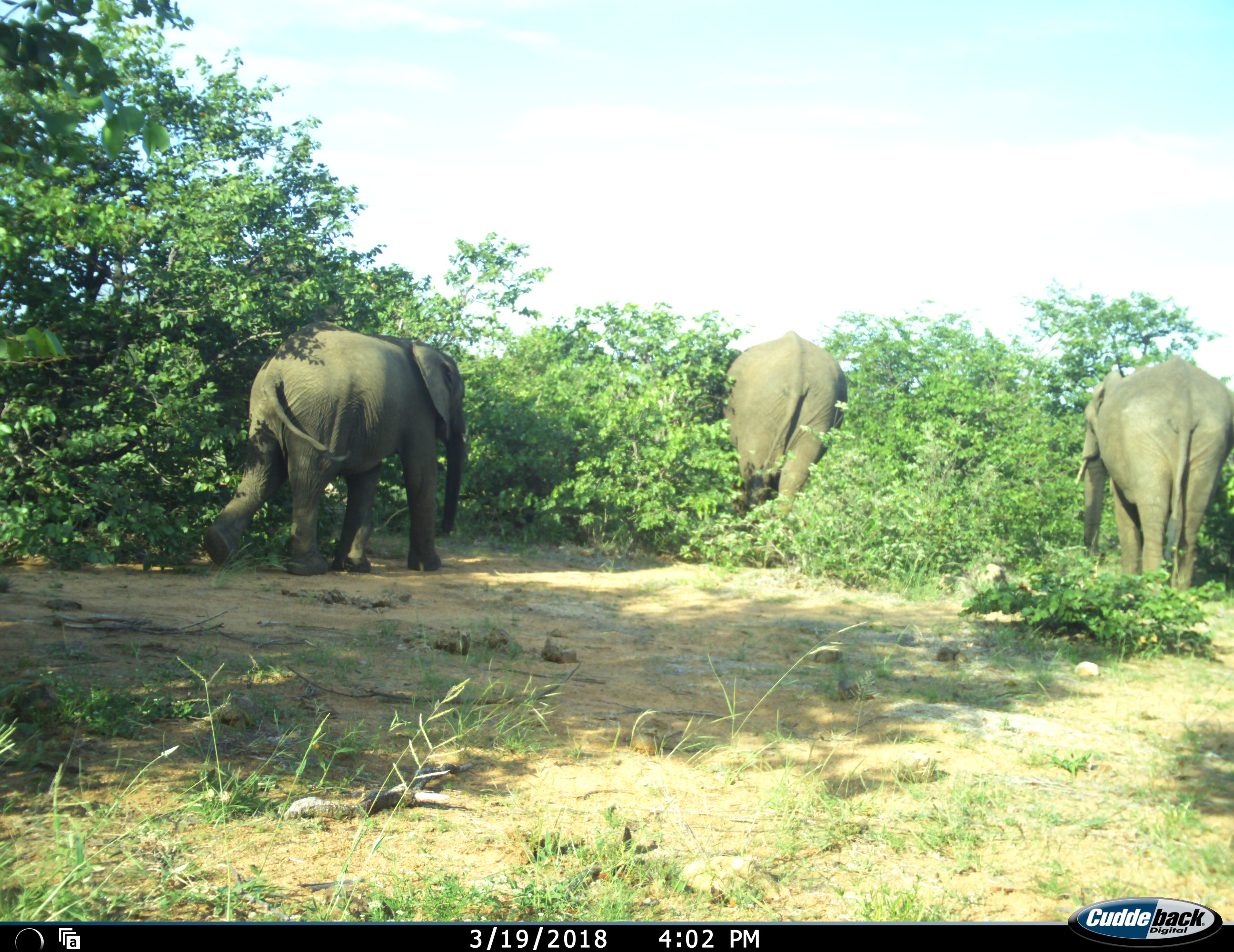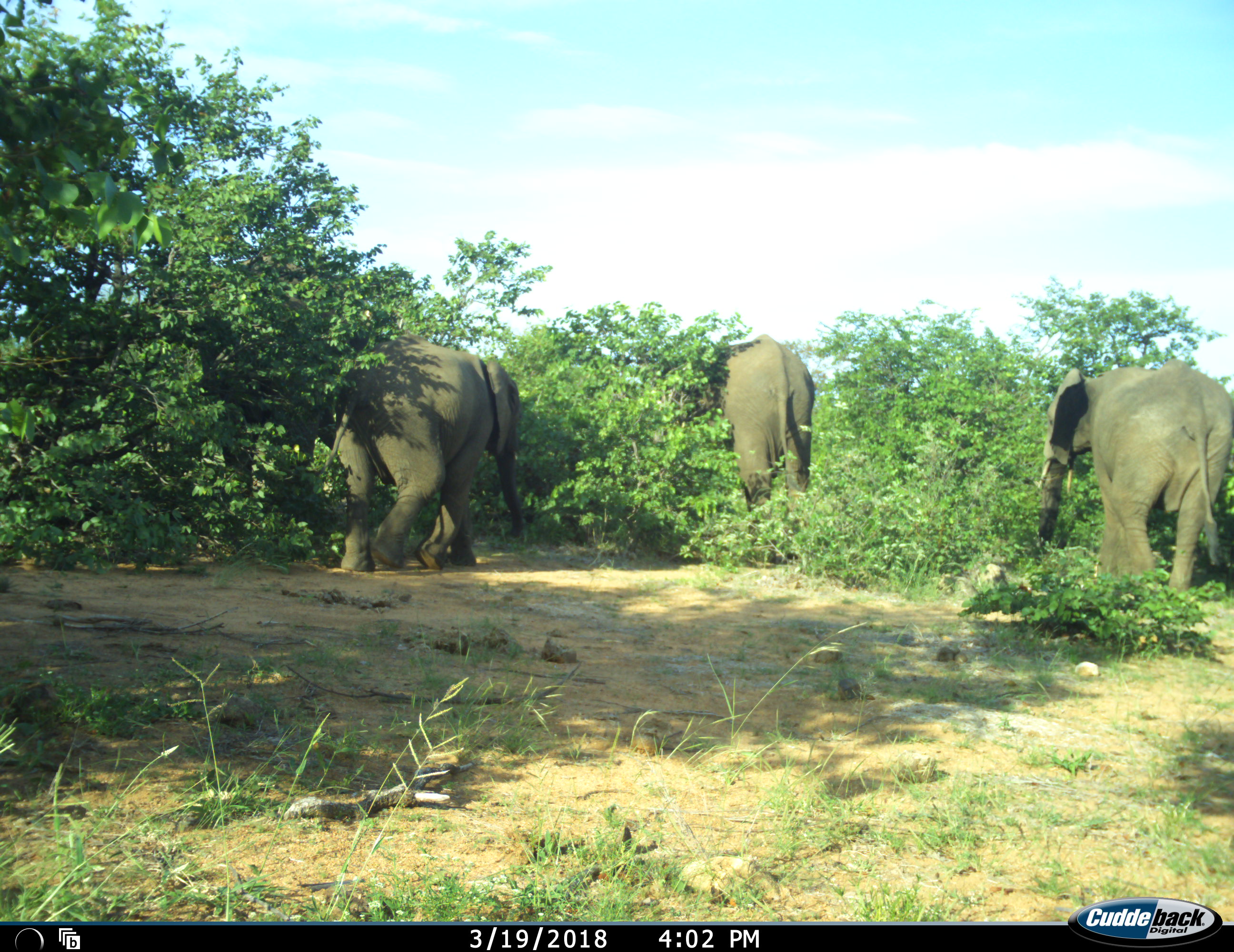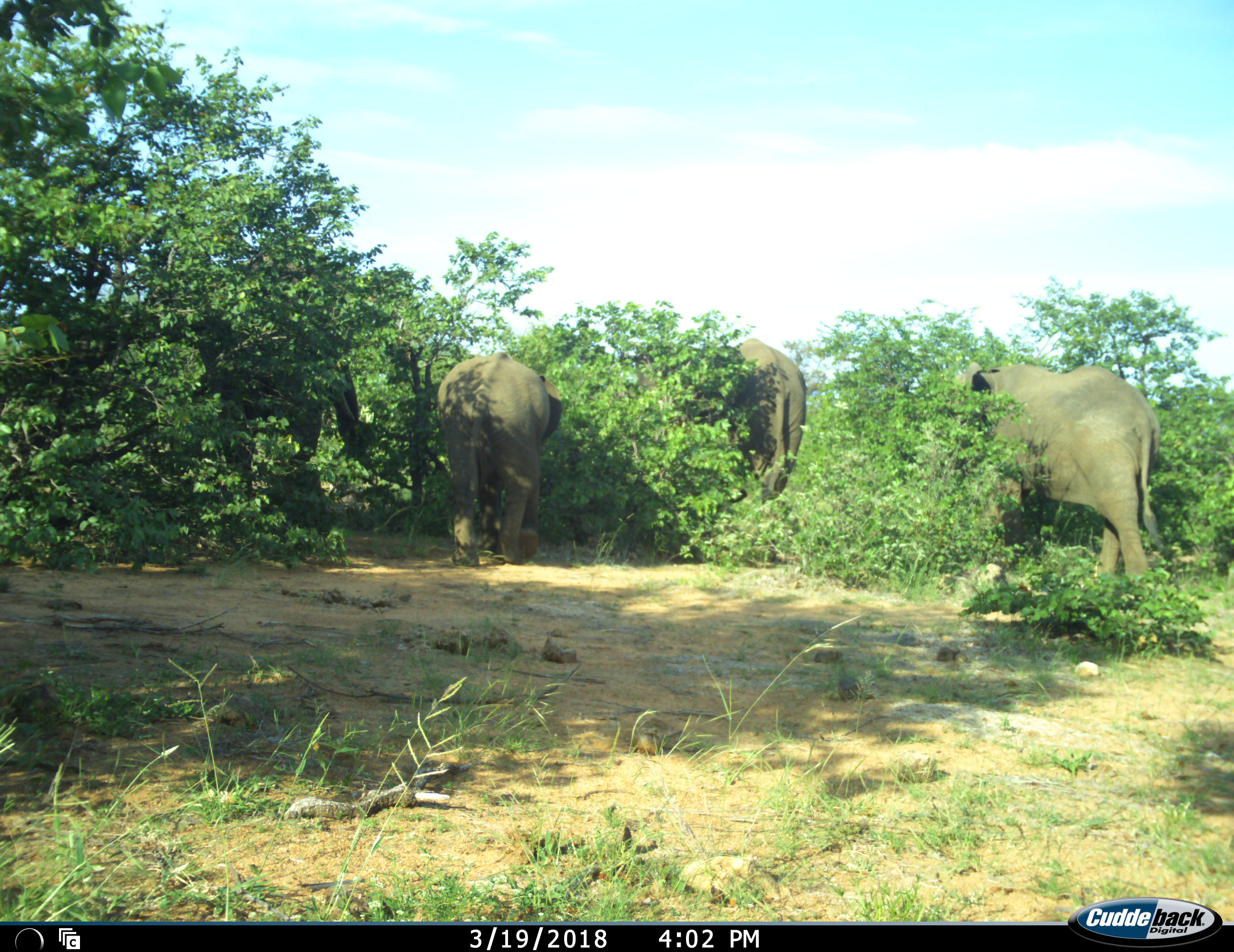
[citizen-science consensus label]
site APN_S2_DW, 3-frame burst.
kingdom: Animalia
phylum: Chordata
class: Mammalia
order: Proboscidea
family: Elephantidae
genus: Loxodonta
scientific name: Loxodonta africana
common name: african bush elephant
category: elephant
Elephant (african bush elephant) (Loxodonta africana), count 3. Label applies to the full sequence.